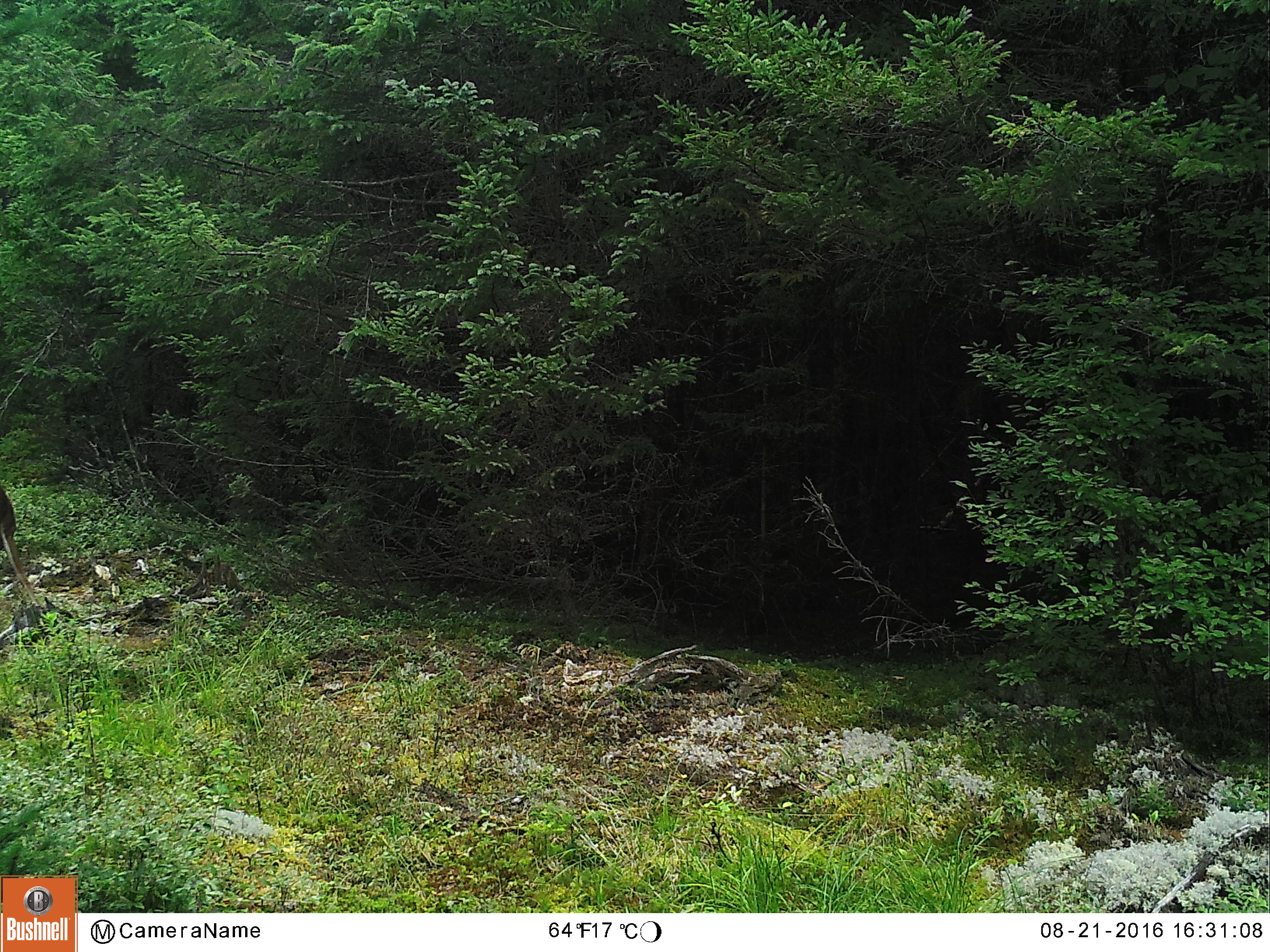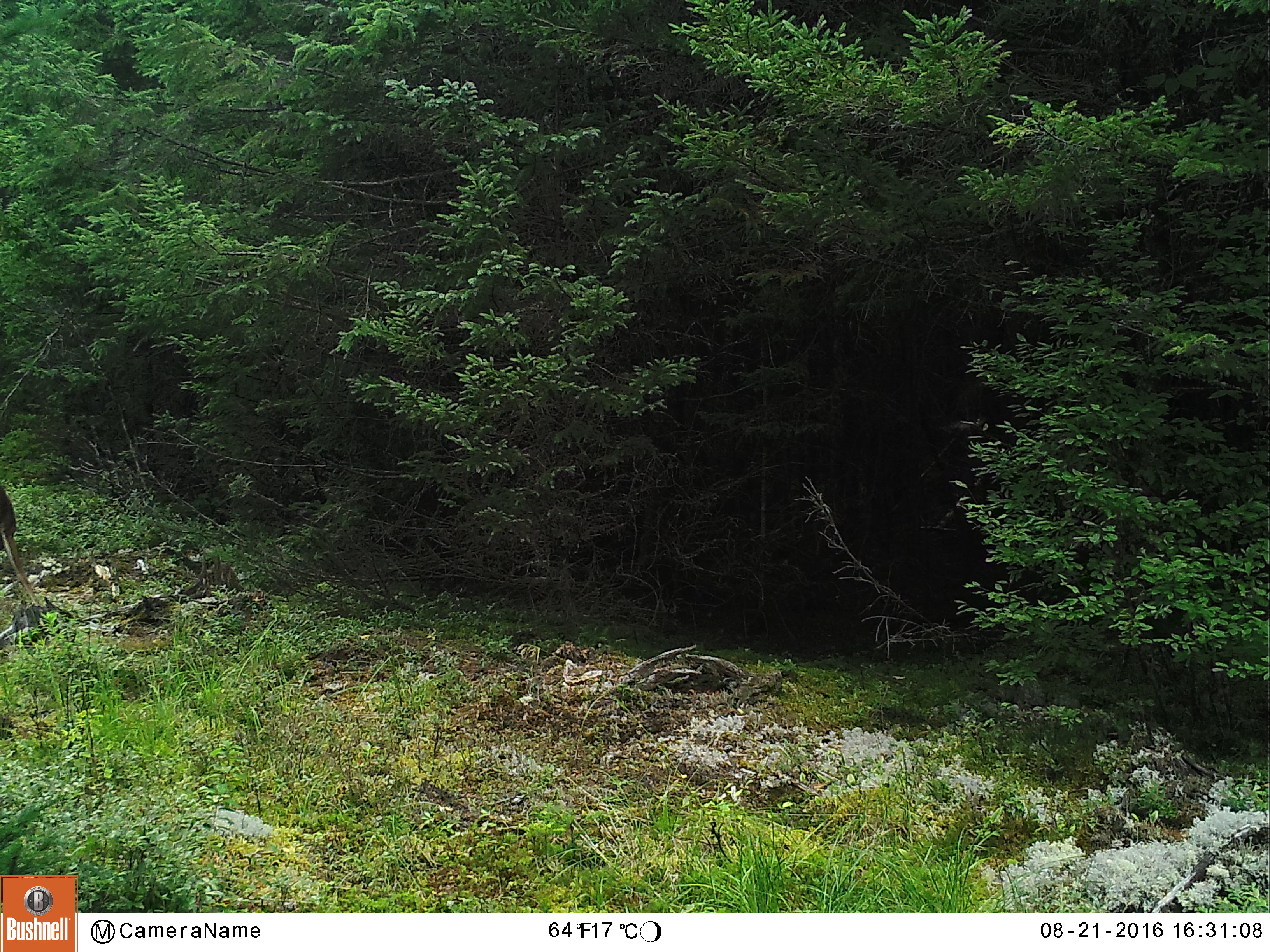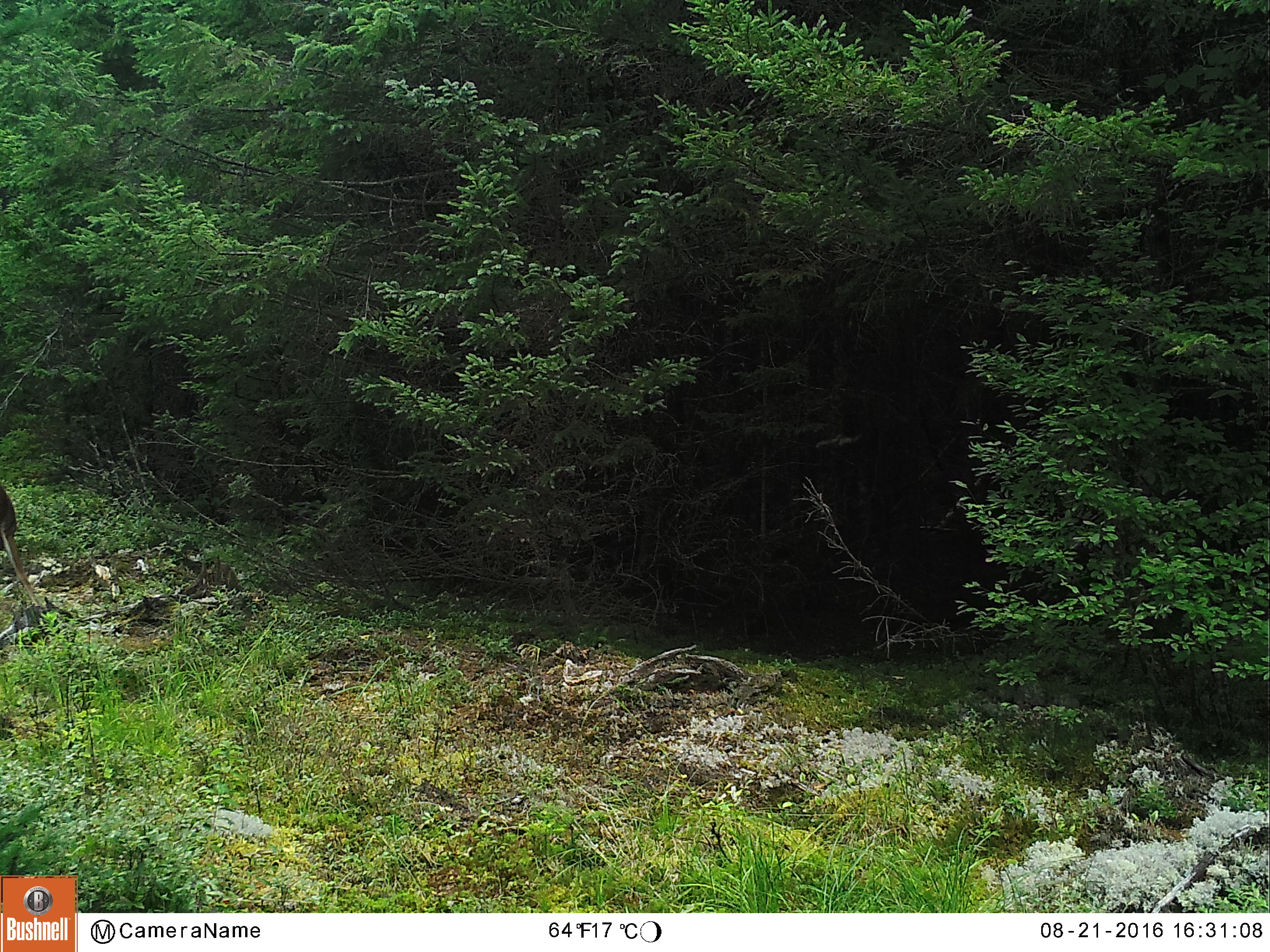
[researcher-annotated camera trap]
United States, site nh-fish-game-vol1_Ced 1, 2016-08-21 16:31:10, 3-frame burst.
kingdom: Animalia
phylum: Chordata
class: Mammalia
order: Artiodactyla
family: Cervidae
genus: Odocoileus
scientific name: Odocoileus virginianus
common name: white-tailed deer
White-tailed deer (Odocoileus virginianus).